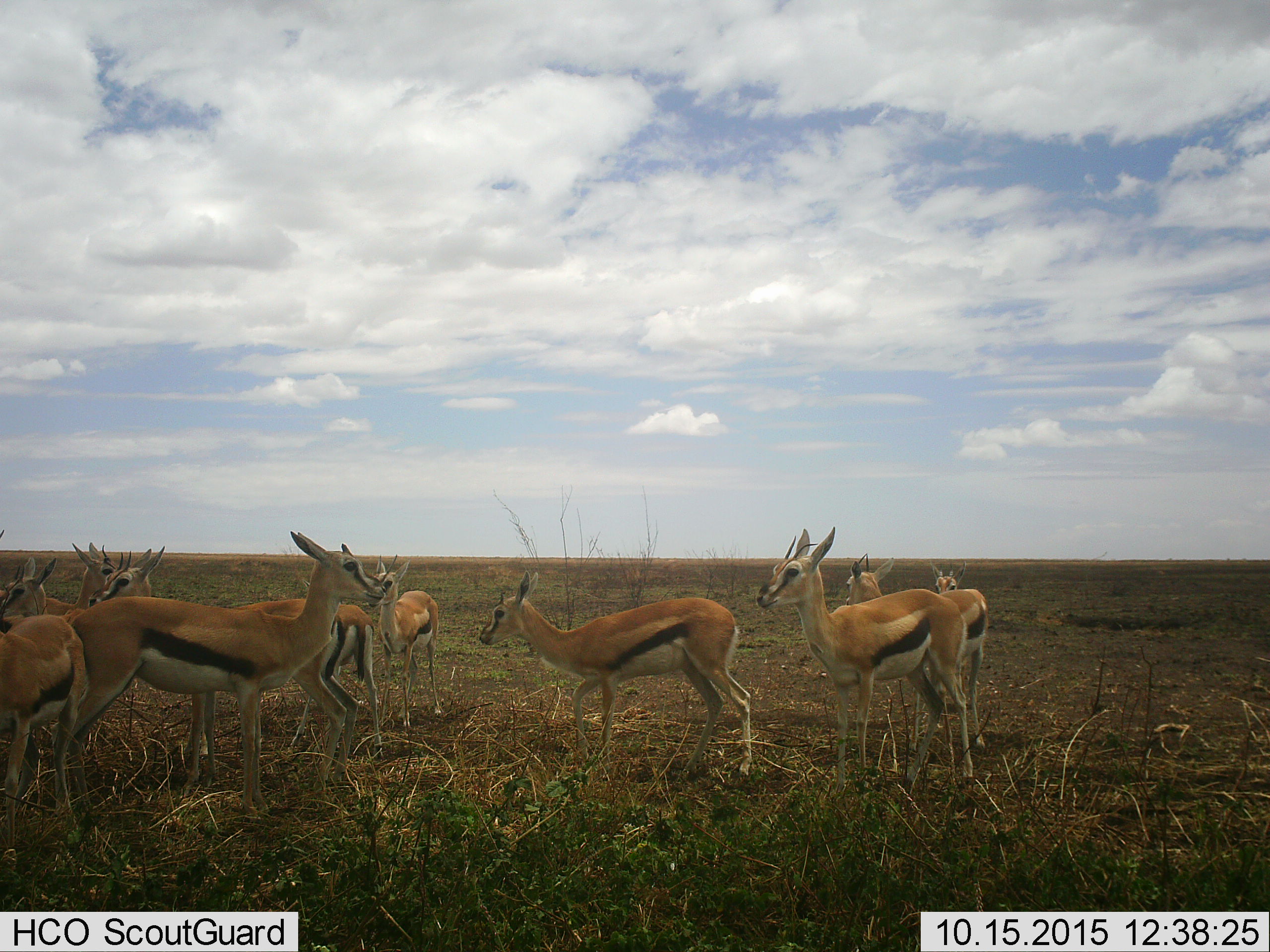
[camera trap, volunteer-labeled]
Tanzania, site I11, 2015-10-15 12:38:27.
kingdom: Animalia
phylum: Chordata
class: Mammalia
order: Artiodactyla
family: Bovidae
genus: Eudorcas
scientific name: Eudorcas thomsonii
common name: thomson's gazelle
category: gazellethomsons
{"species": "gazellethomsons (thomson's gazelle) (Eudorcas thomsonii)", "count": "11-50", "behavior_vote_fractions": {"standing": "100%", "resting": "0%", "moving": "30%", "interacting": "0%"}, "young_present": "10%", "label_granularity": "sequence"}